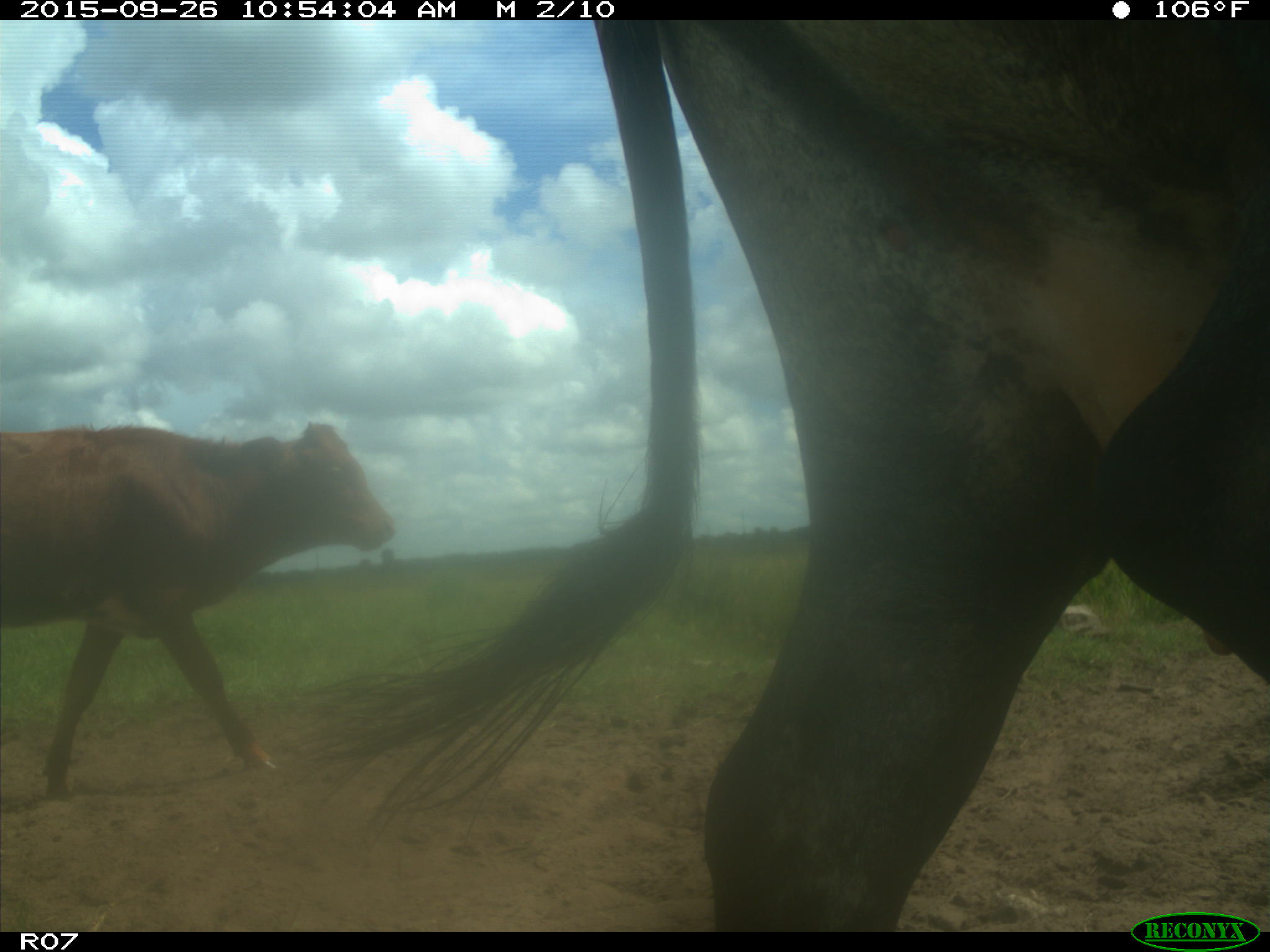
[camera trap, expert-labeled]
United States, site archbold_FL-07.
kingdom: Animalia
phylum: Chordata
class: Mammalia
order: Artiodactyla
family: Bovidae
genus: Bos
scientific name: Bos taurus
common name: domestic cow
Bos taurus (domestic cow).